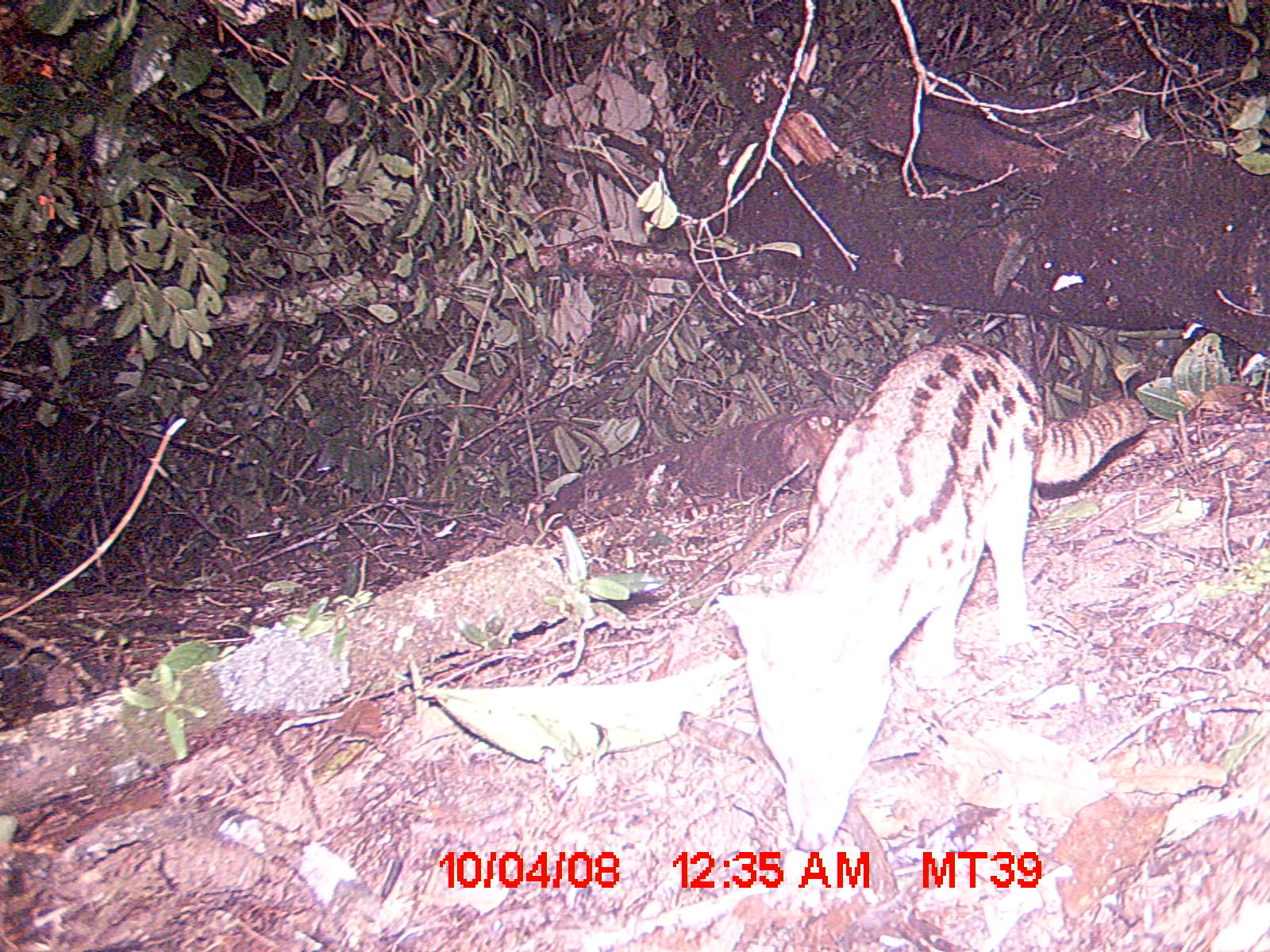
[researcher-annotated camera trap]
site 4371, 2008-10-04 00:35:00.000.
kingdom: Animalia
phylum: Chordata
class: Mammalia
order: Carnivora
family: Eupleridae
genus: Fossa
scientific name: Fossa fossana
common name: fanaloka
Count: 1.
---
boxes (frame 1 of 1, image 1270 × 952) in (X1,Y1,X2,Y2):
fossa fossana: (713,344,1147,854)